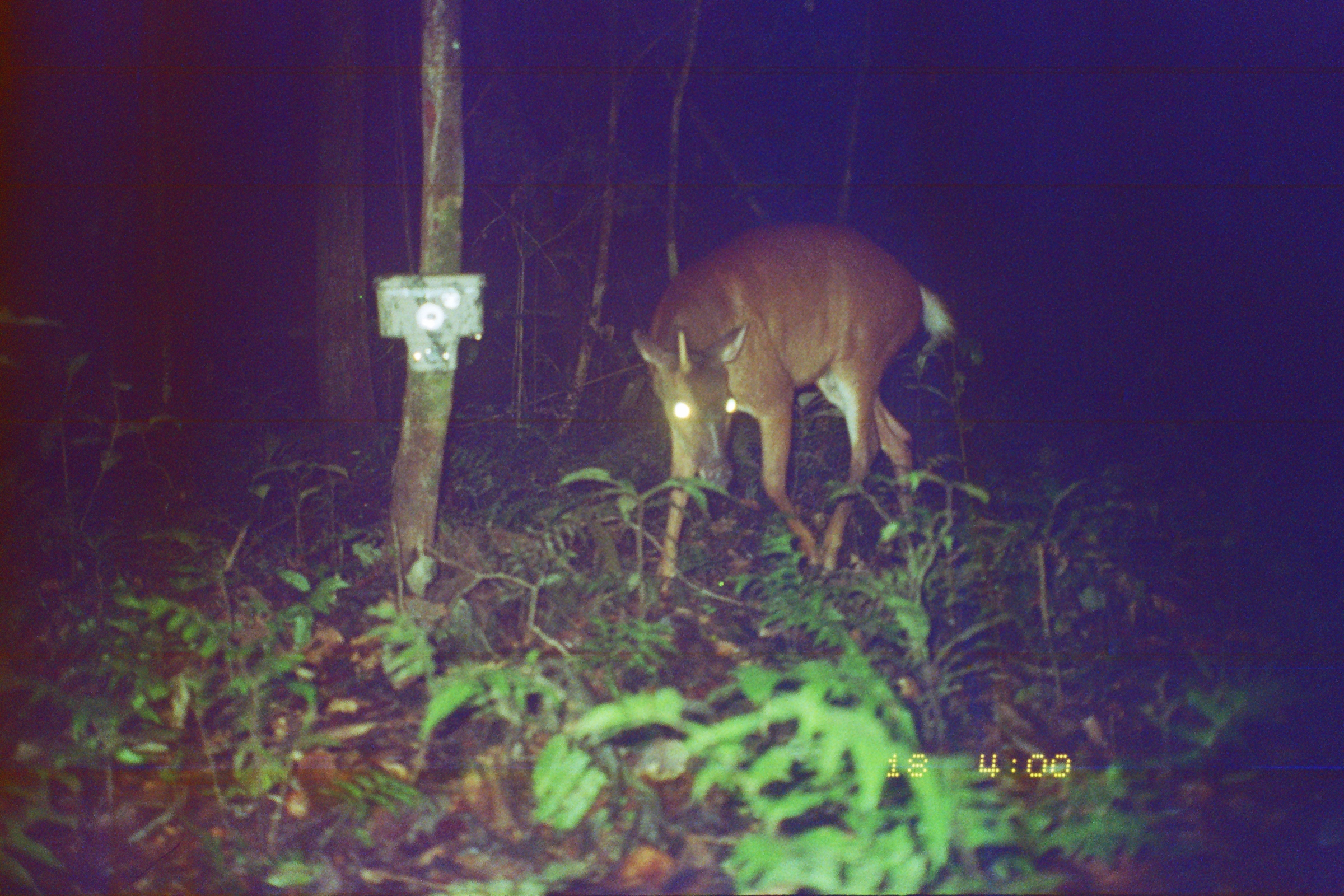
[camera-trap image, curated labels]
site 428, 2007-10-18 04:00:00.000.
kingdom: Animalia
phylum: Chordata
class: Mammalia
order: Artiodactyla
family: Cervidae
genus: Mazama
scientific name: Mazama americana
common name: red brocket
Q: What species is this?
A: Mazama americana (red brocket).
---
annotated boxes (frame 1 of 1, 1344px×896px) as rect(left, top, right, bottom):
mazama americana: rect(629, 219, 957, 601)